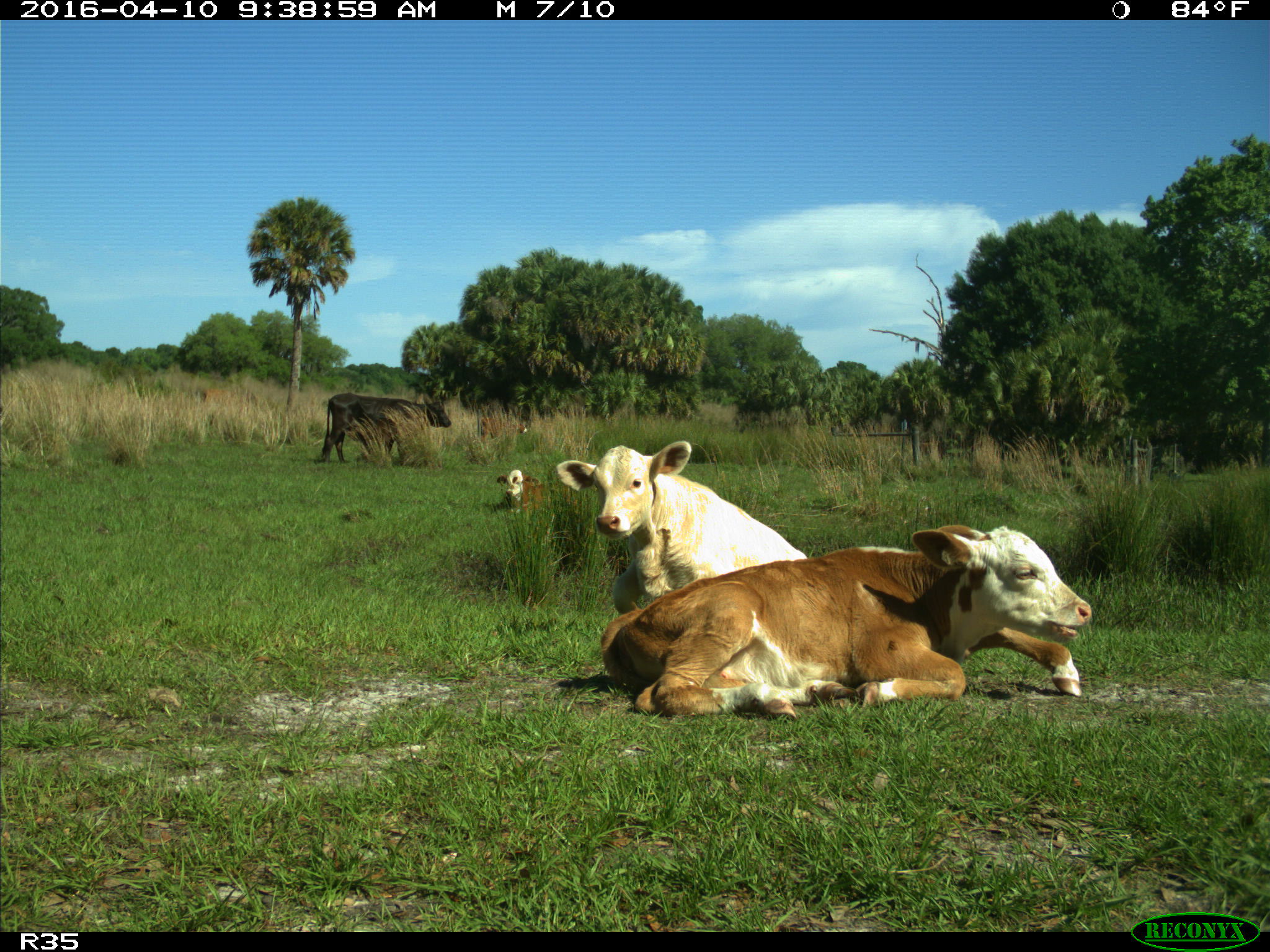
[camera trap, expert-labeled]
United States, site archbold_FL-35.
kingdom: Animalia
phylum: Chordata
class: Mammalia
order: Artiodactyla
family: Bovidae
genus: Bos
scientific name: Bos taurus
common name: domestic cow